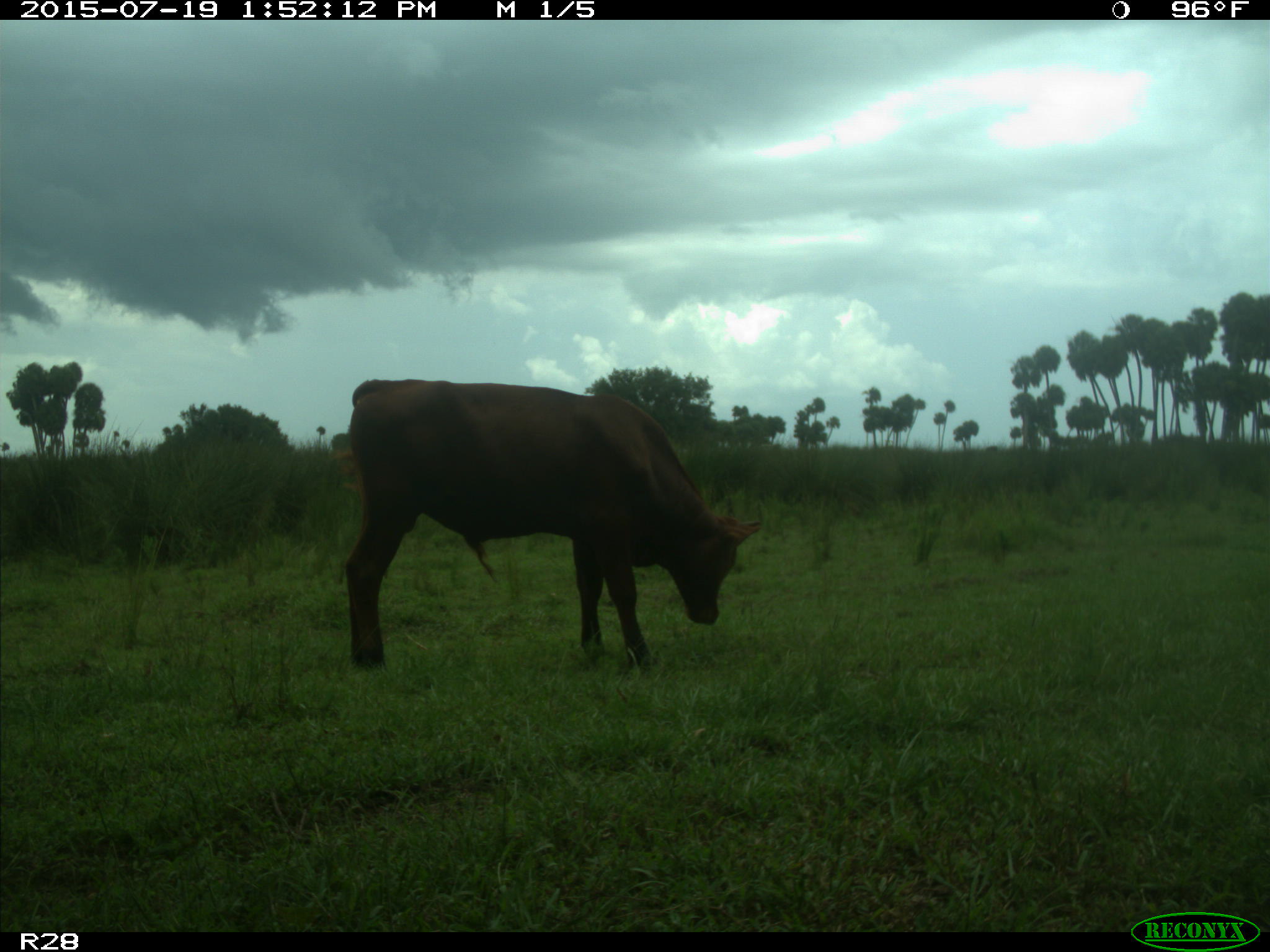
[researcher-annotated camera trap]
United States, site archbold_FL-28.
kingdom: Animalia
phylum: Chordata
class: Mammalia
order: Artiodactyla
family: Bovidae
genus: Bos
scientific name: Bos taurus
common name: domestic cow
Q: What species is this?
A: Bos taurus (domestic cow).